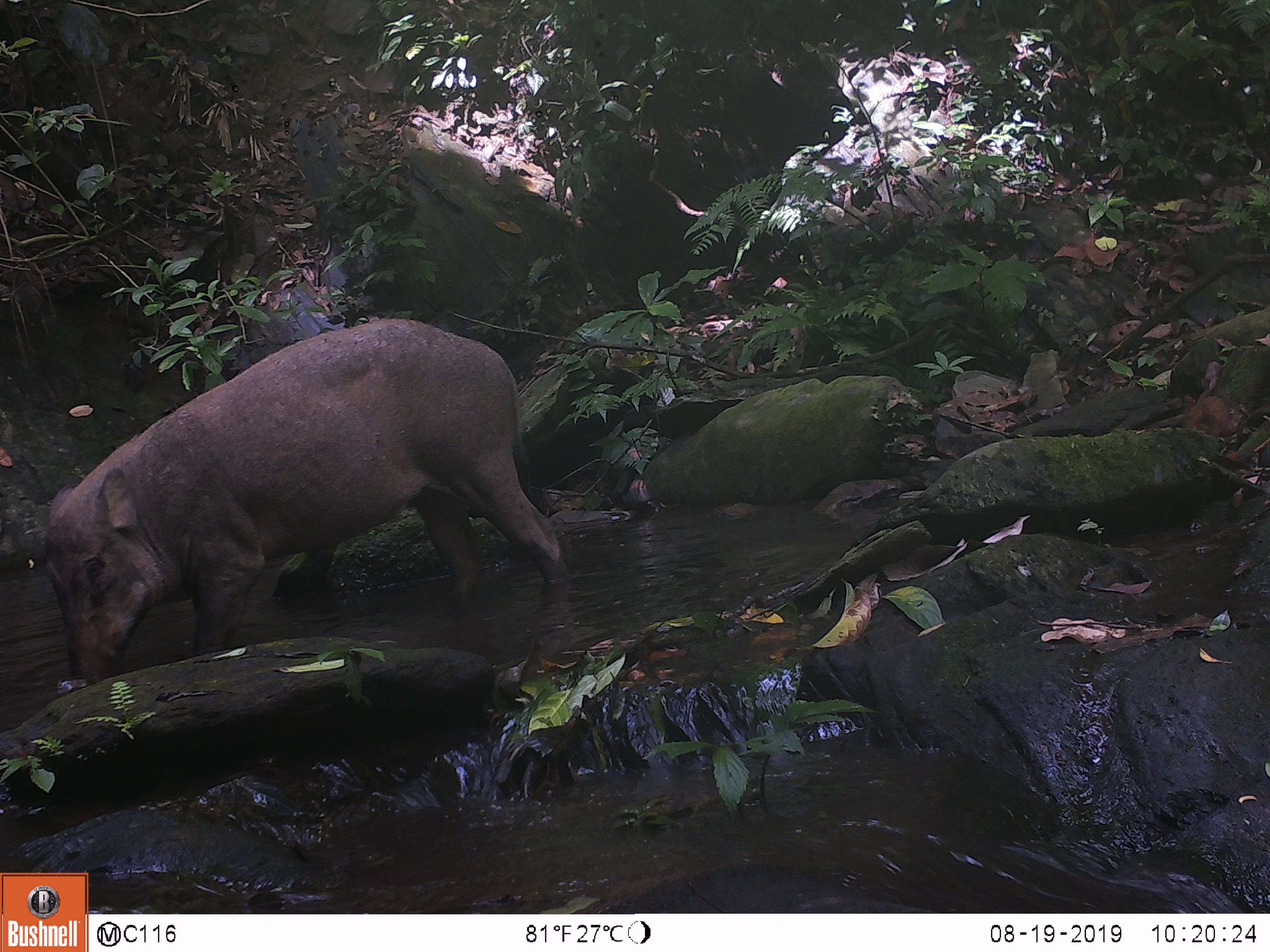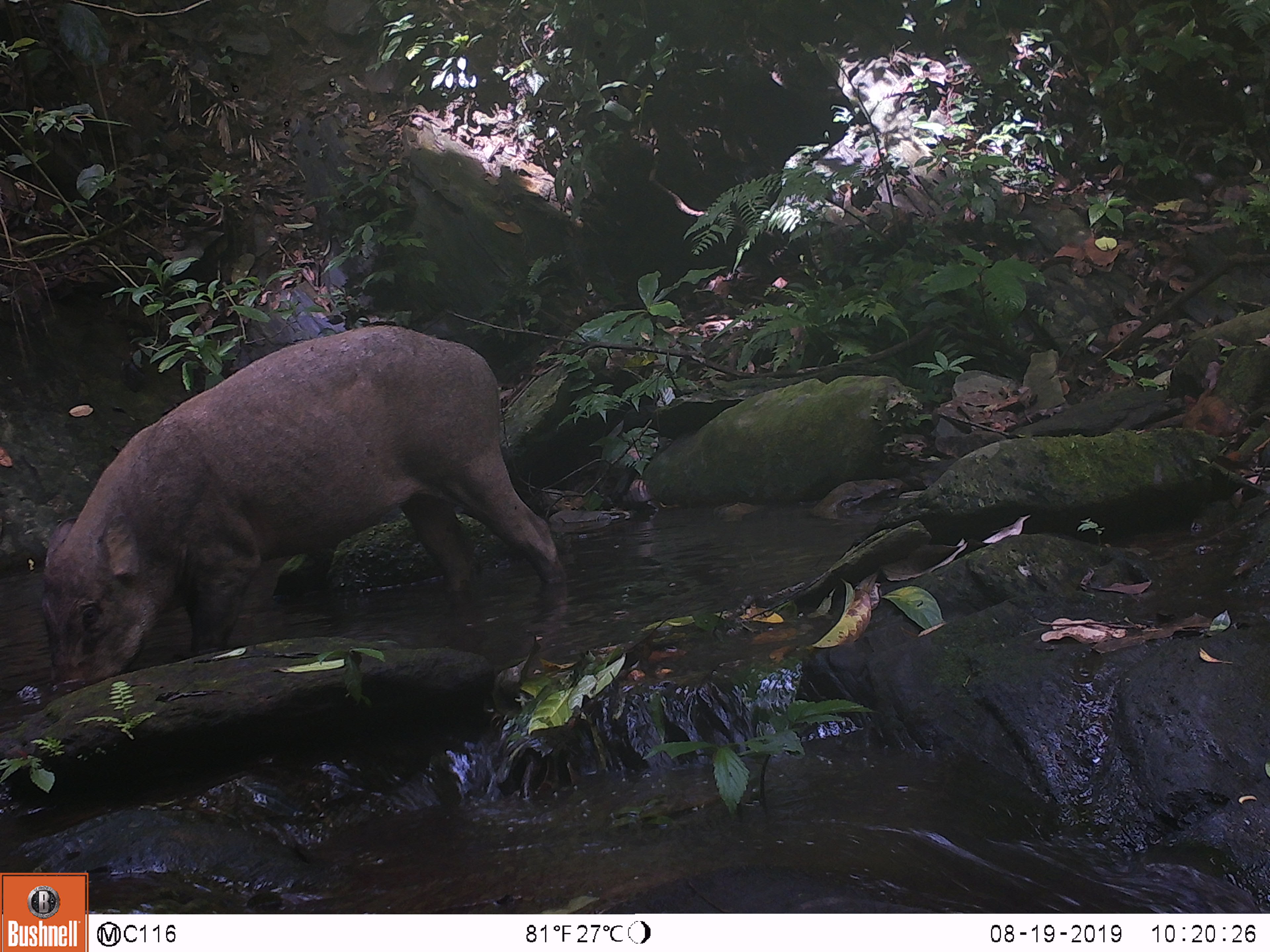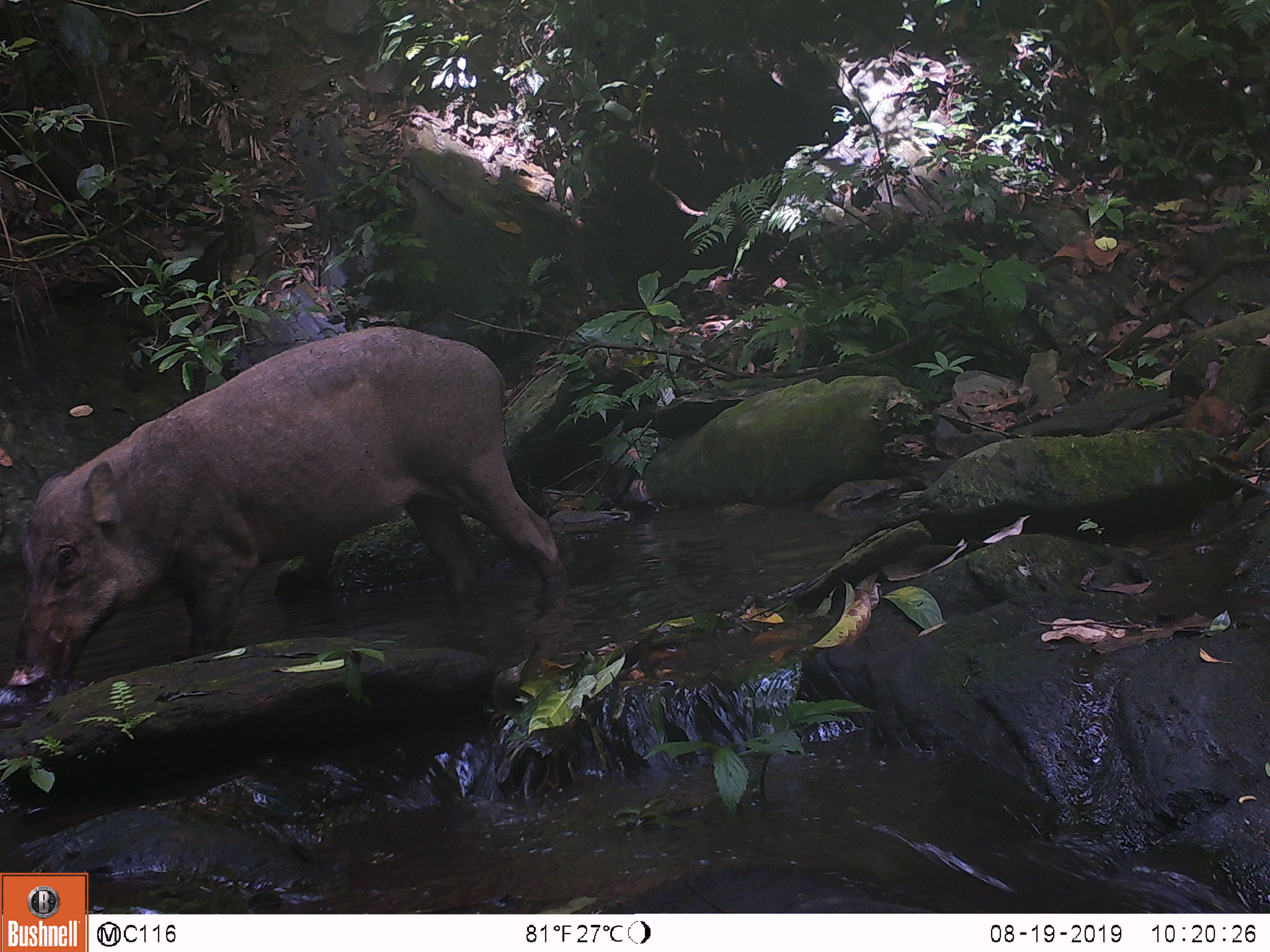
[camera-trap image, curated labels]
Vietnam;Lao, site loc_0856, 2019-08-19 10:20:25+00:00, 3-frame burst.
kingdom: Animalia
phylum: Chordata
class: Mammalia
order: Artiodactyla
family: Suidae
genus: Sus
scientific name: Sus scrofa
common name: eurasian wild pig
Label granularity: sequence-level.